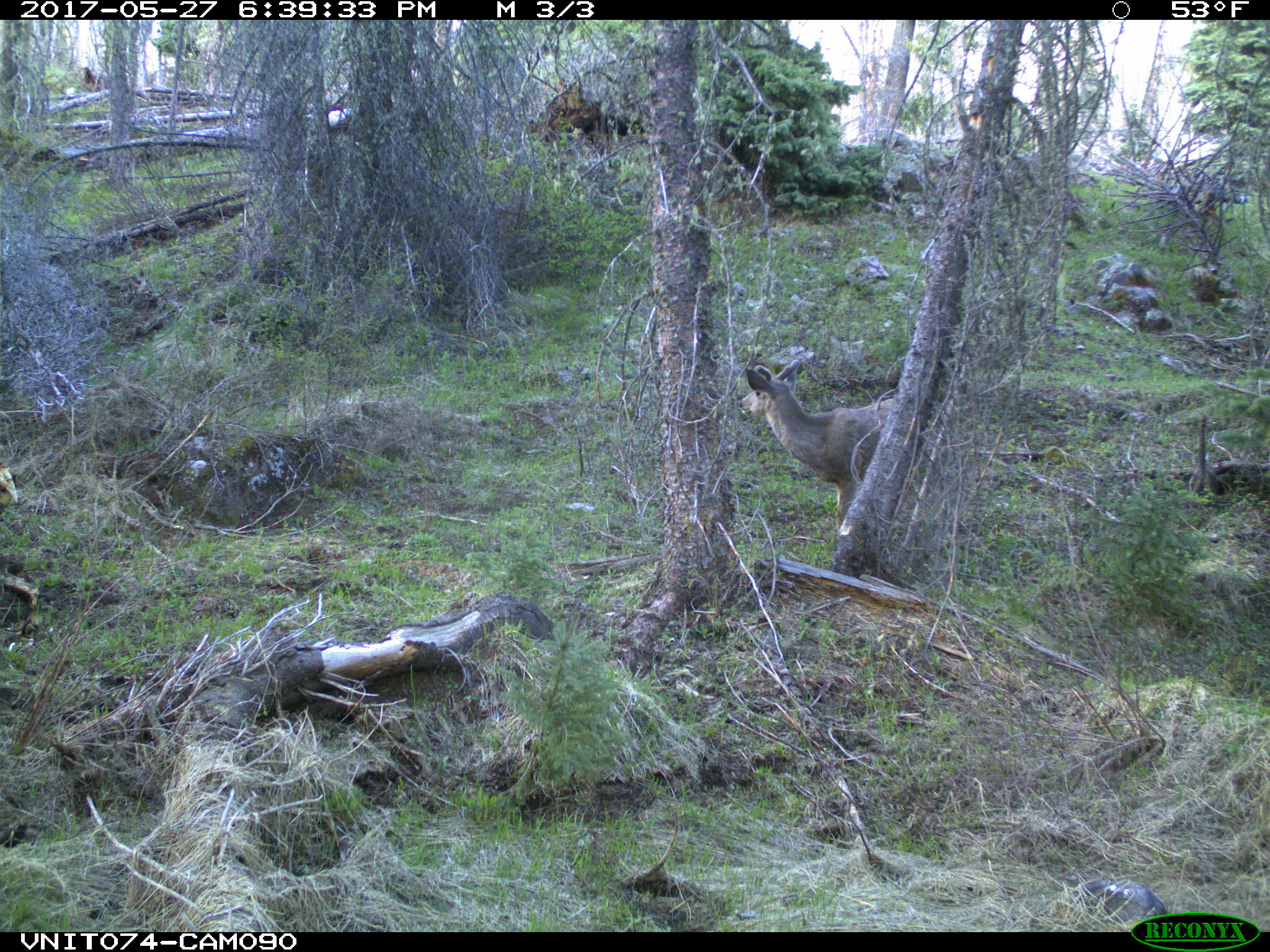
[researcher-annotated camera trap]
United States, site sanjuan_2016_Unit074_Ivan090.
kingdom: Animalia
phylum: Chordata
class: Mammalia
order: Artiodactyla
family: Cervidae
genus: Odocoileus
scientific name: Odocoileus hemionus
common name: mule deer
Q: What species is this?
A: Odocoileus hemionus (mule deer).